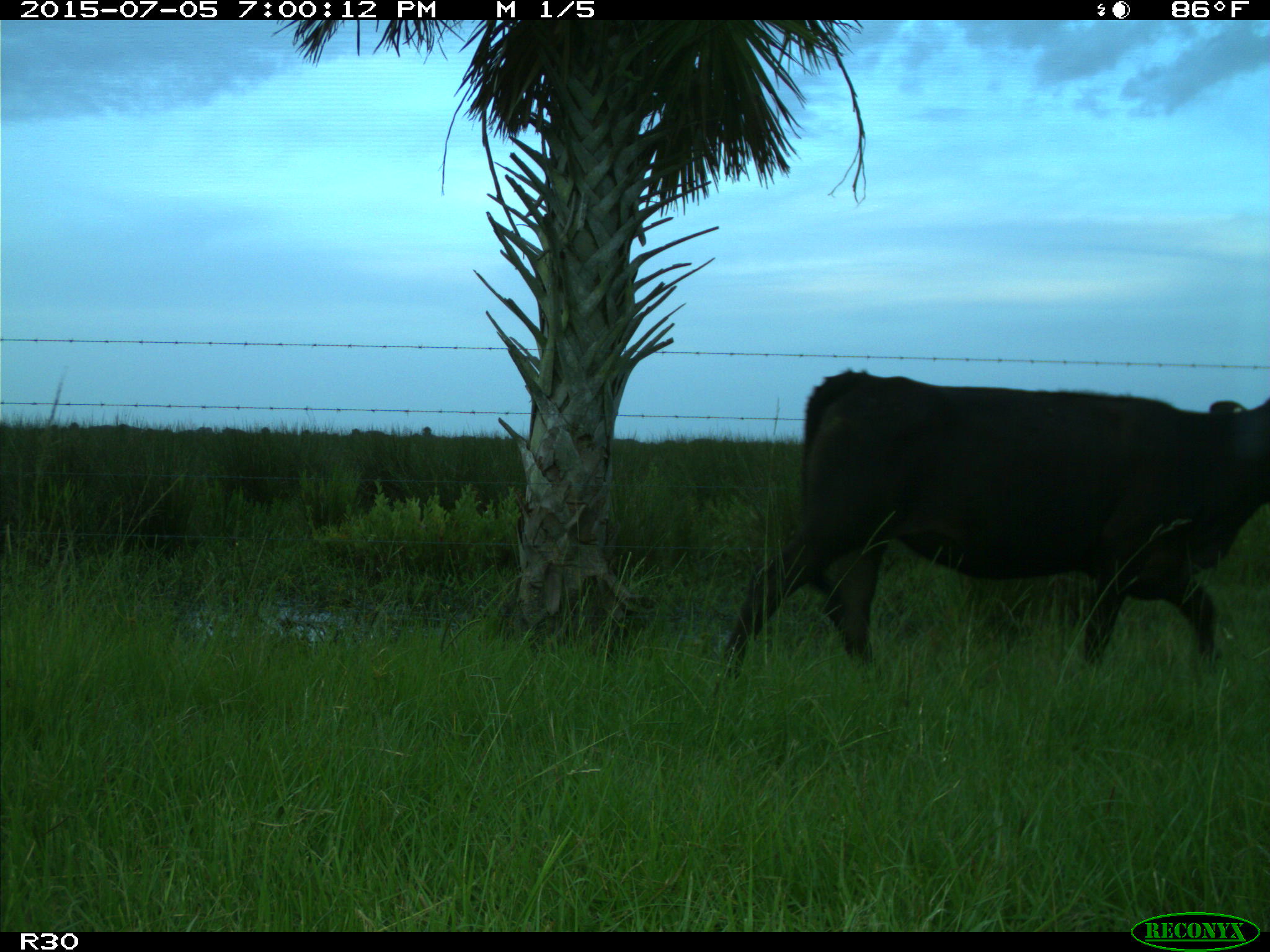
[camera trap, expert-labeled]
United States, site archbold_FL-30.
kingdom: Animalia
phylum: Chordata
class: Mammalia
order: Artiodactyla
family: Bovidae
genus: Bos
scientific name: Bos taurus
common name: domestic cow